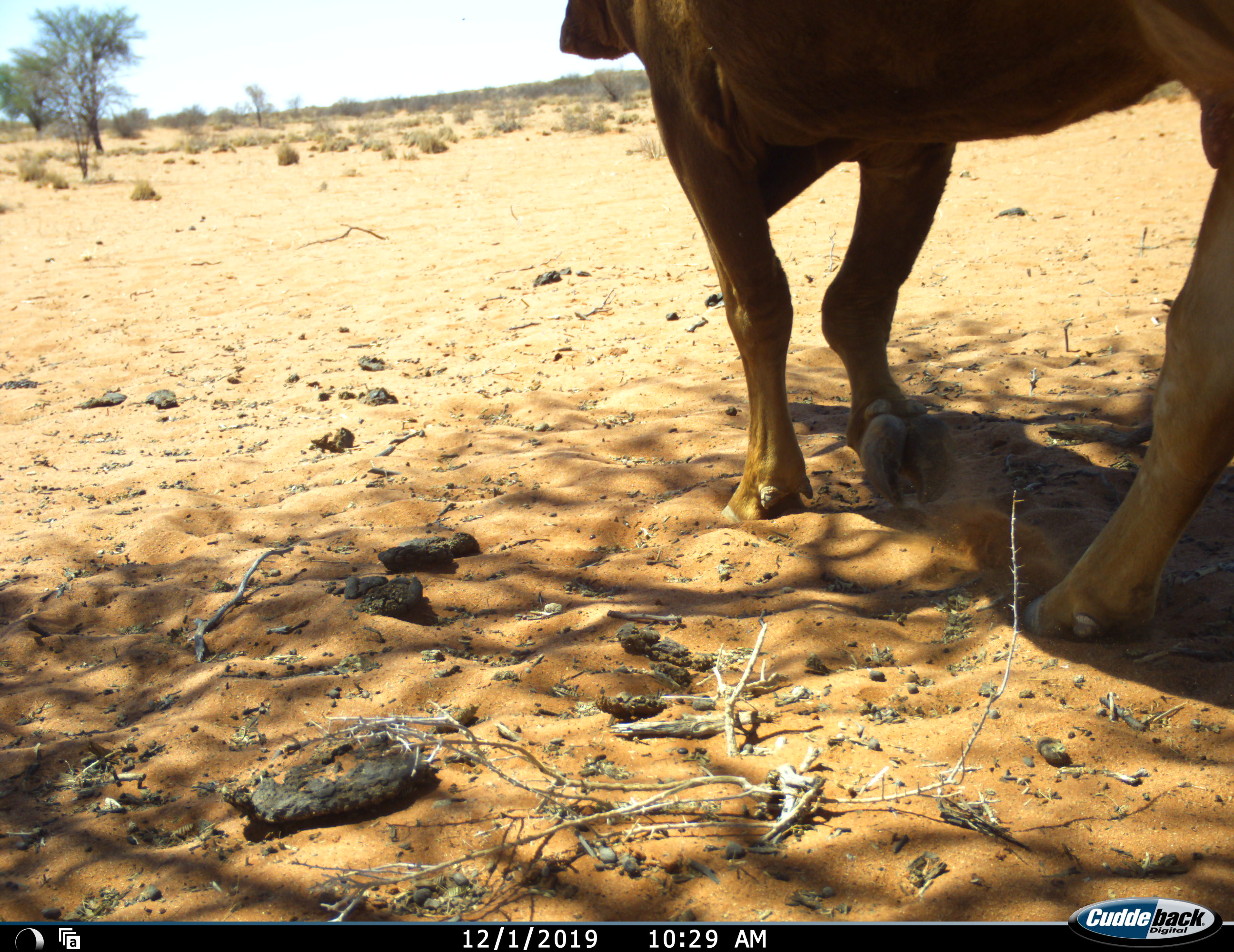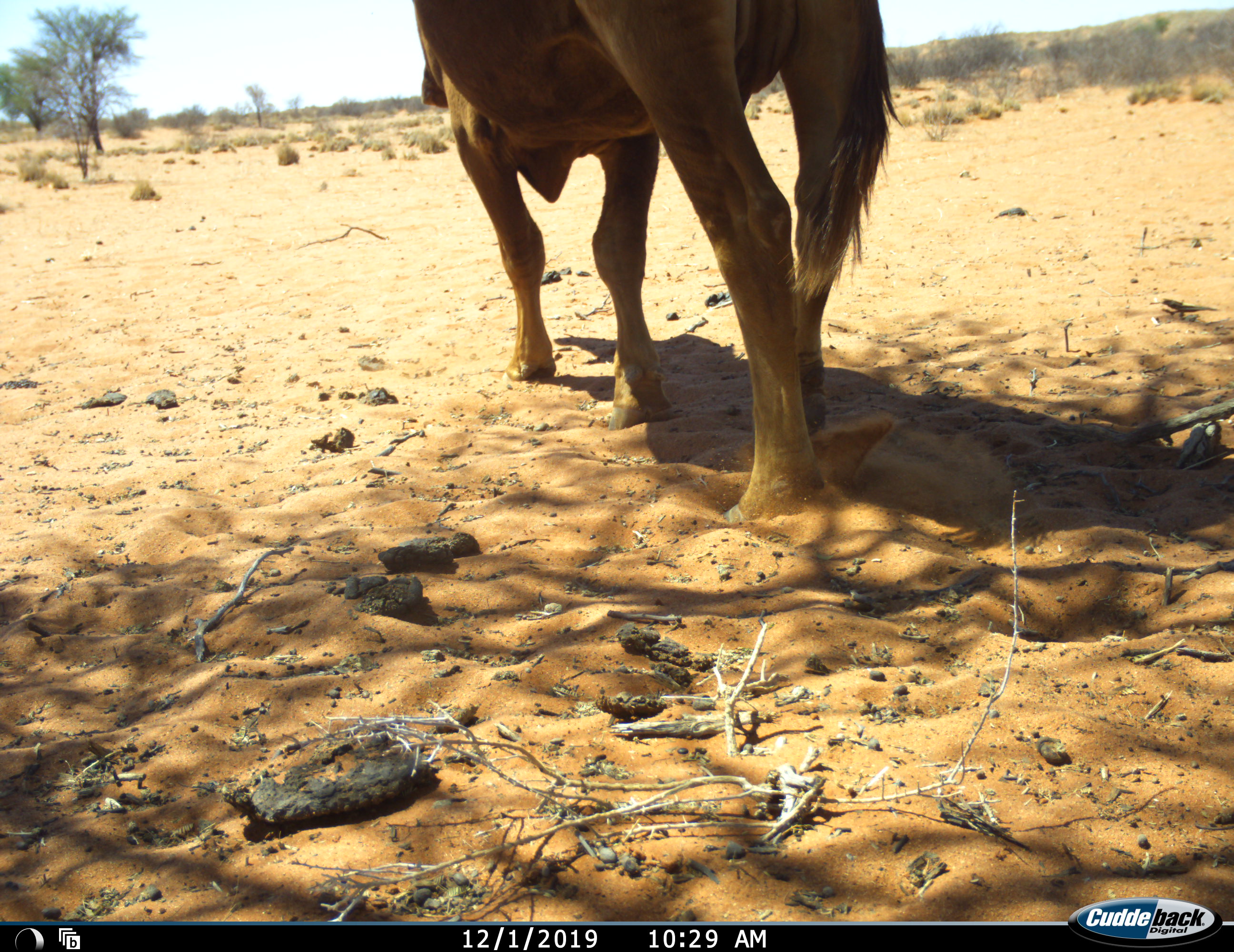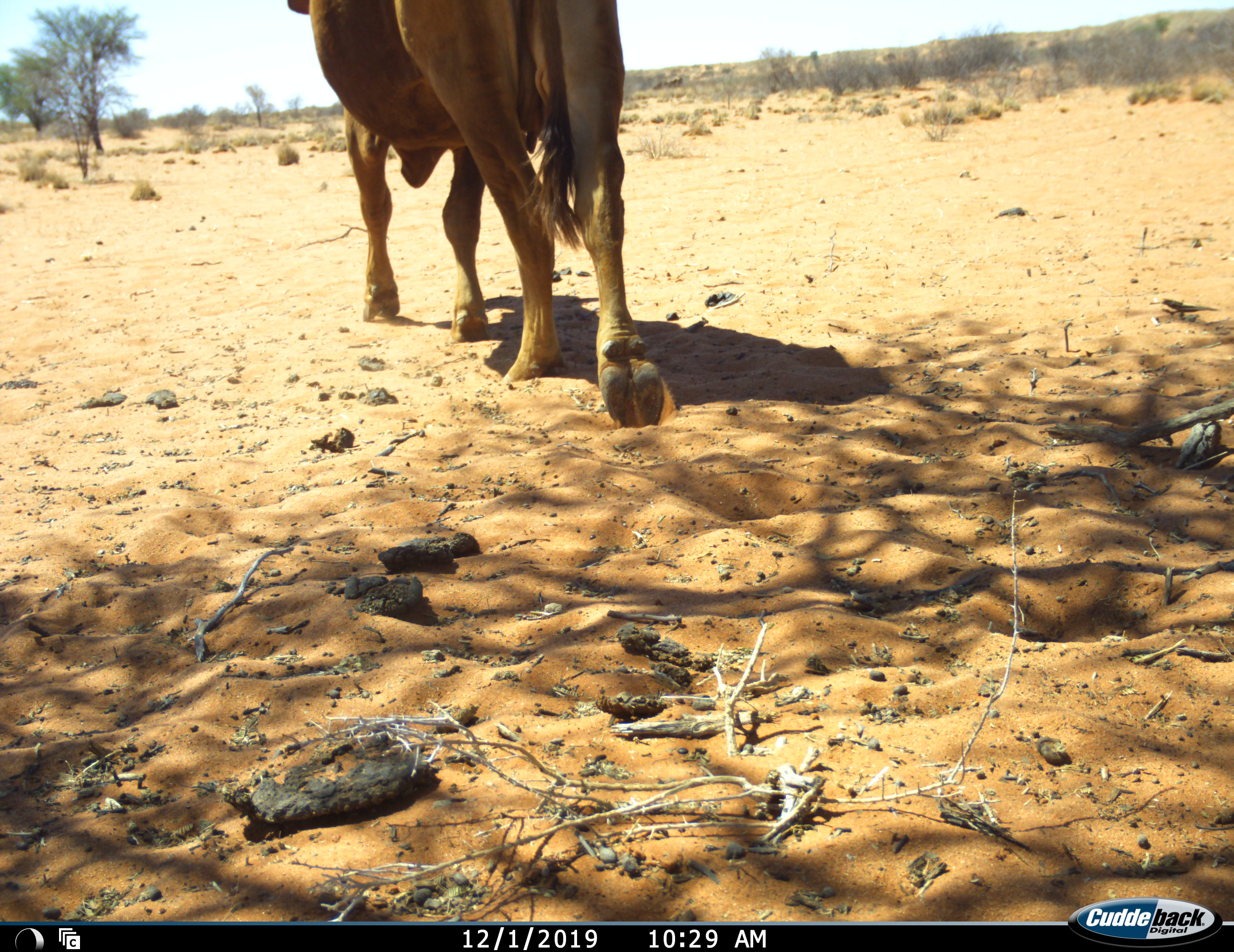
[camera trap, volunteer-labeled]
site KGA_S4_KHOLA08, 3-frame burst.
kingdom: Animalia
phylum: Chordata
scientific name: Vertebrata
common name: domestic animal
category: domesticanimal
Domesticanimal (domestic animal) (Vertebrata), count 1. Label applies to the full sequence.